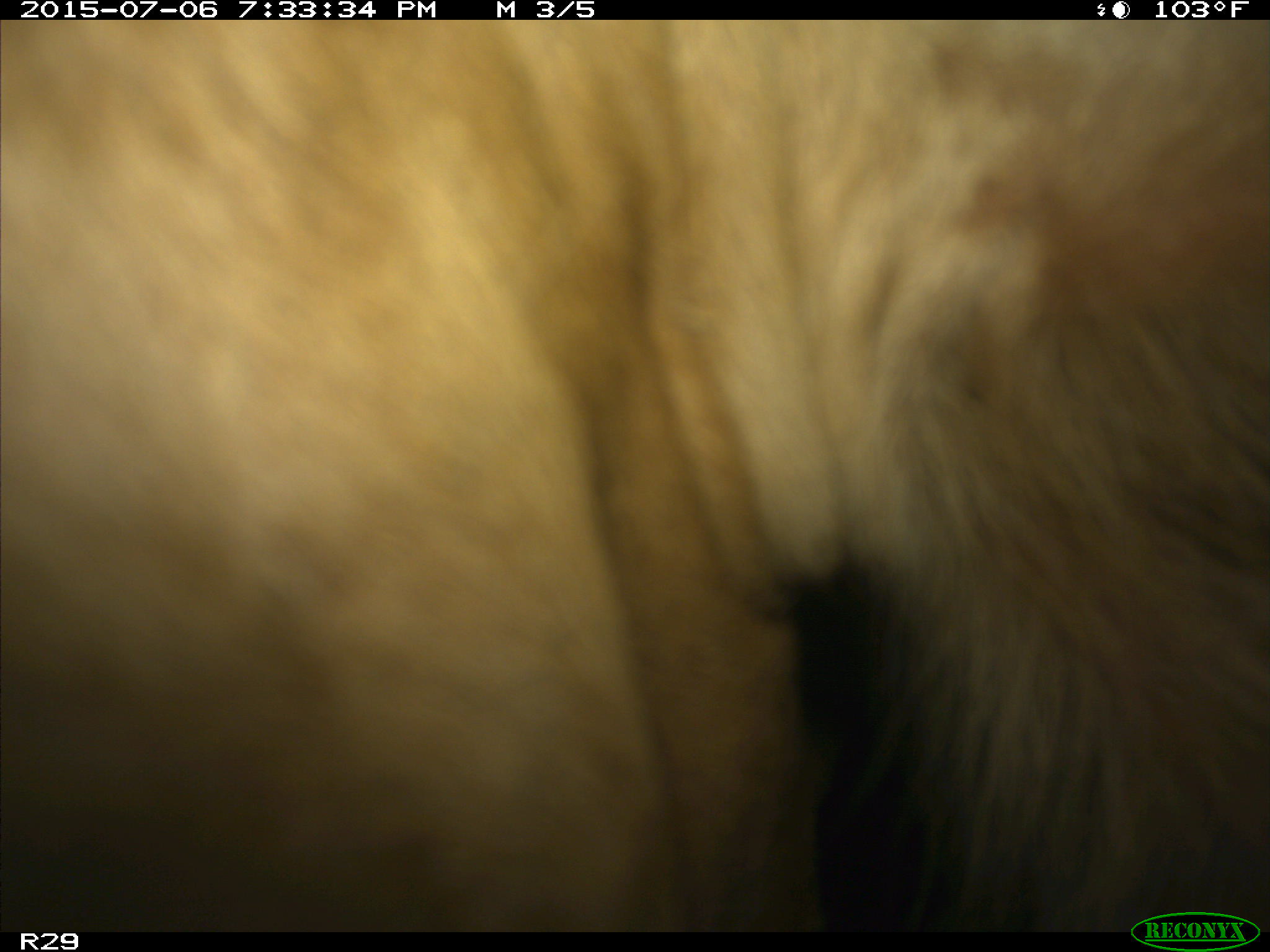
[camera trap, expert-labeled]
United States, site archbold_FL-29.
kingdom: Animalia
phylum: Chordata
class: Mammalia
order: Artiodactyla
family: Bovidae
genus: Bos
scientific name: Bos taurus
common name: domestic cow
Bos taurus (domestic cow).